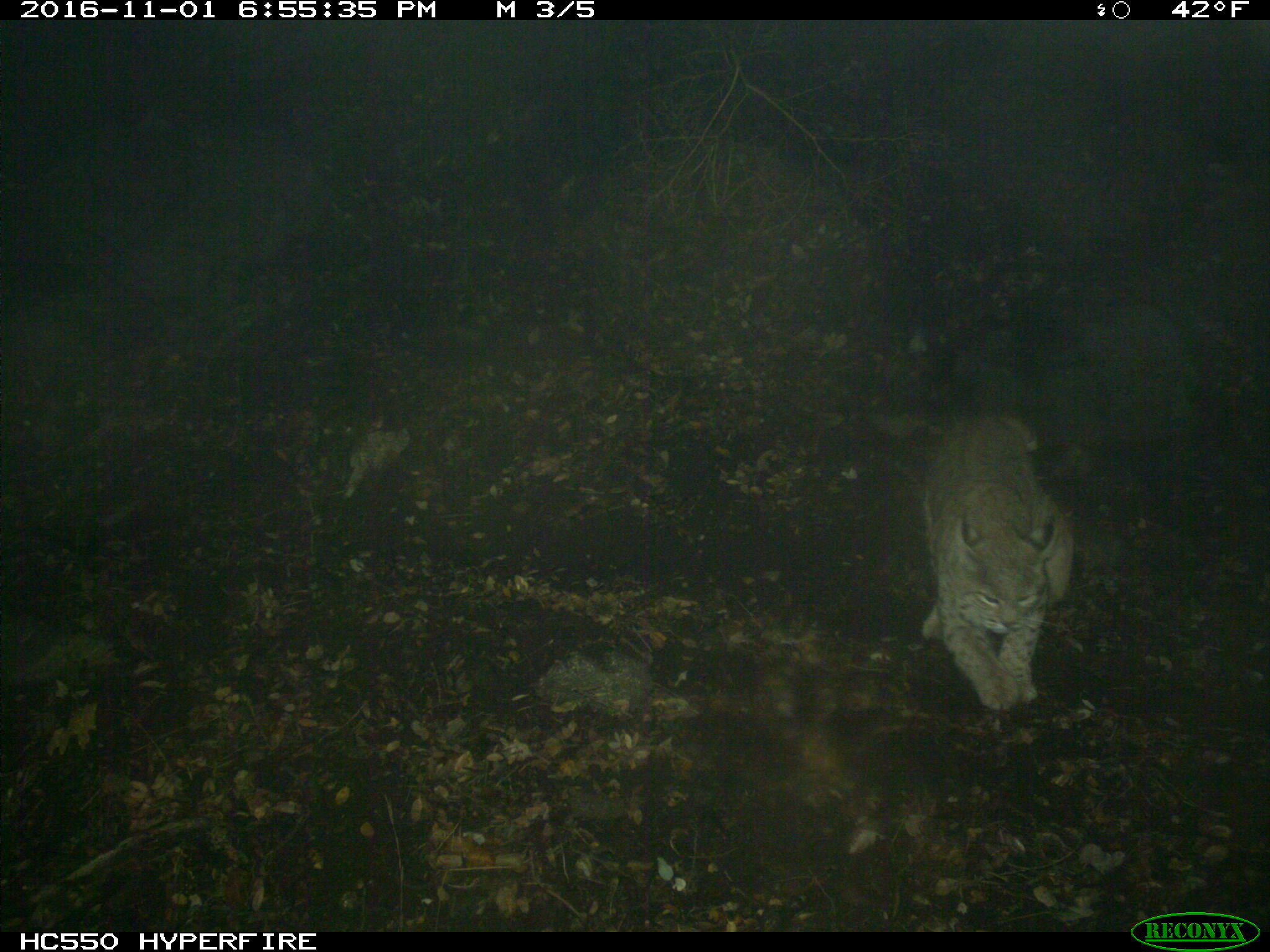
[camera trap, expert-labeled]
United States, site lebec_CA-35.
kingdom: Animalia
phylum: Chordata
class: Mammalia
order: Carnivora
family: Felidae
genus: Lynx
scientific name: Lynx rufus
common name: bobcat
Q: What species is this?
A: Lynx rufus (bobcat).